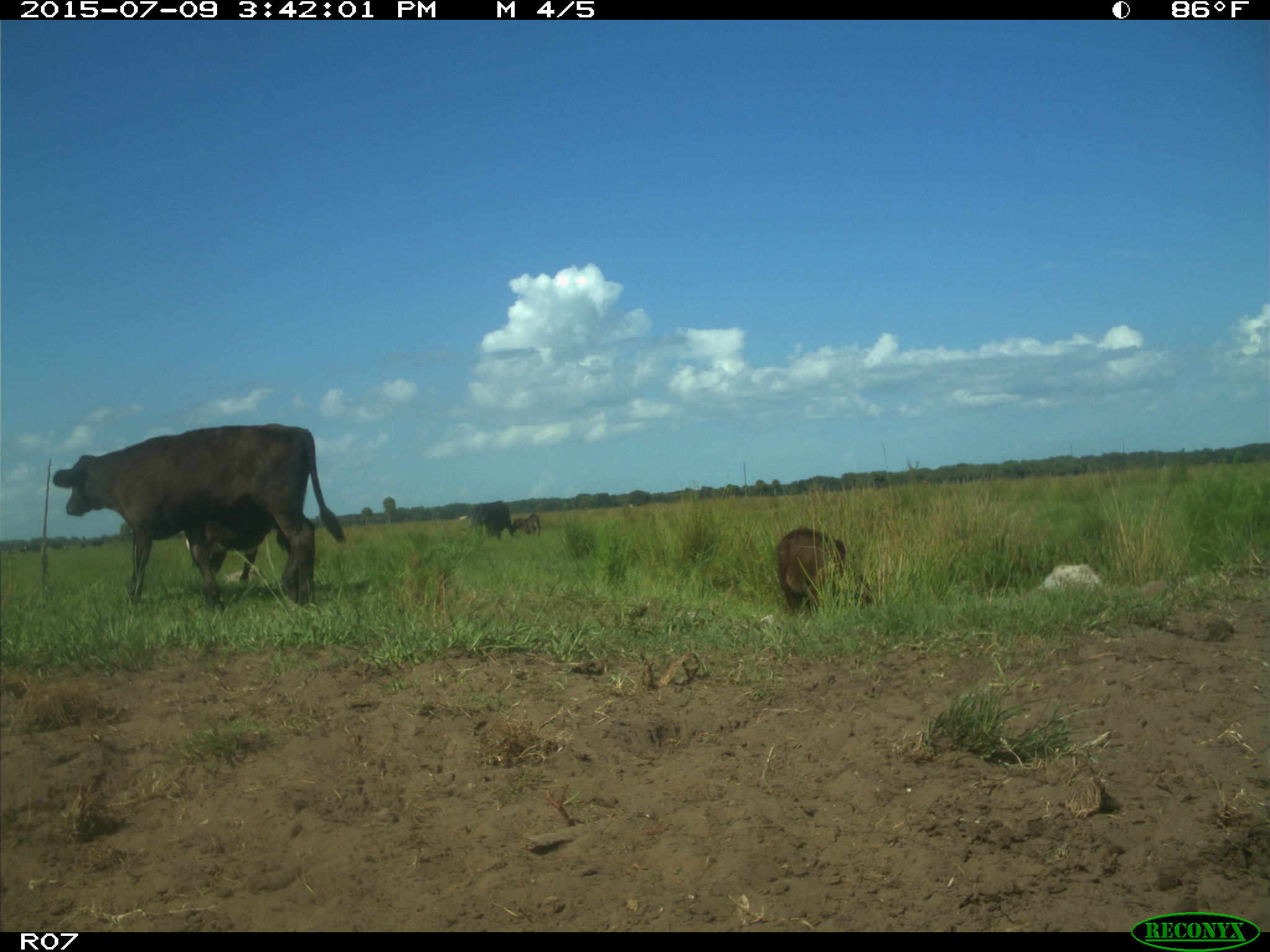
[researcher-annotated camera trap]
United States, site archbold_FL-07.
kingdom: Animalia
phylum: Chordata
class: Mammalia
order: Artiodactyla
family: Bovidae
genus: Bos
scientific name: Bos taurus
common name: domestic cow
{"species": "Bos taurus (domestic cow)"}